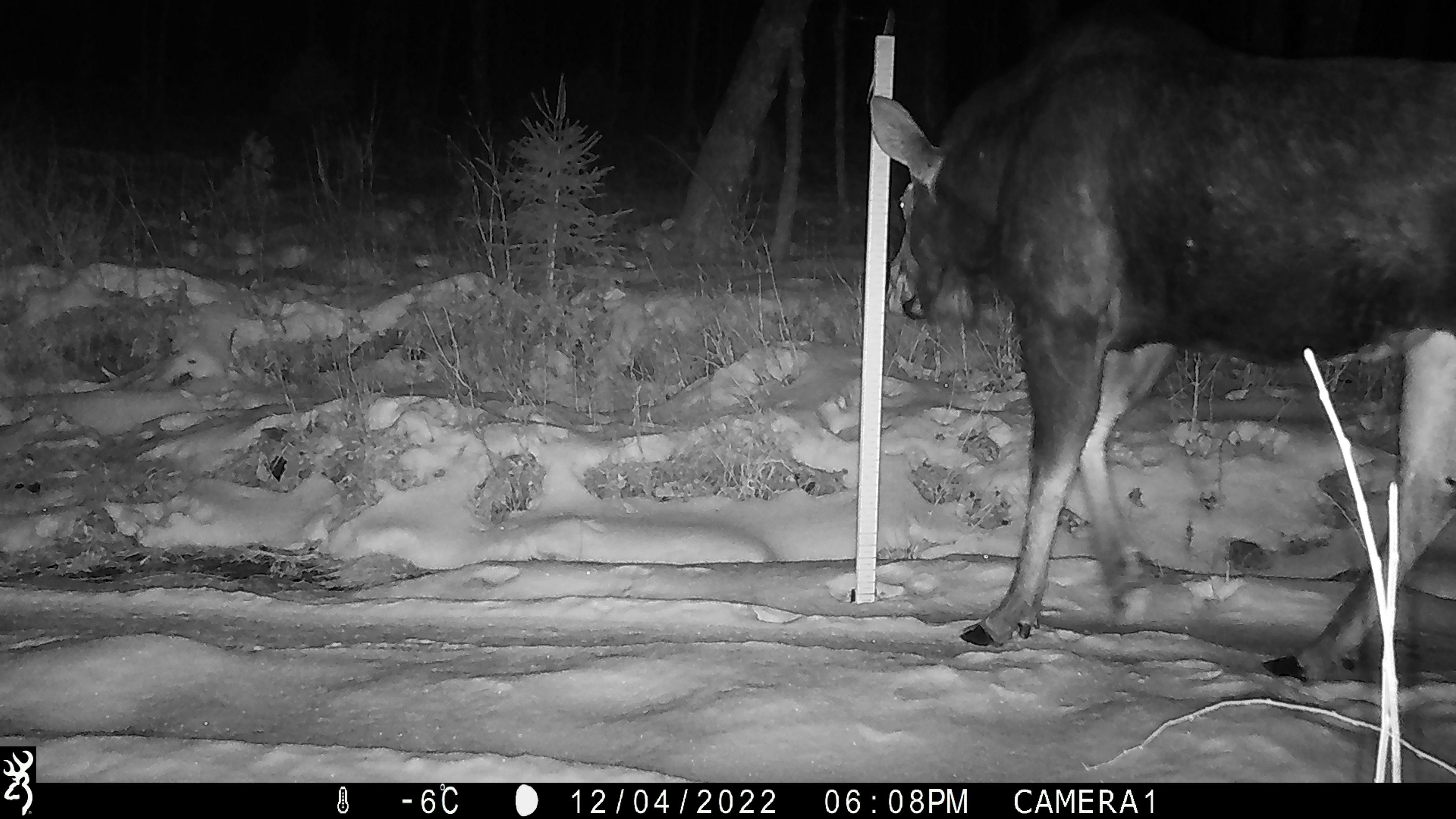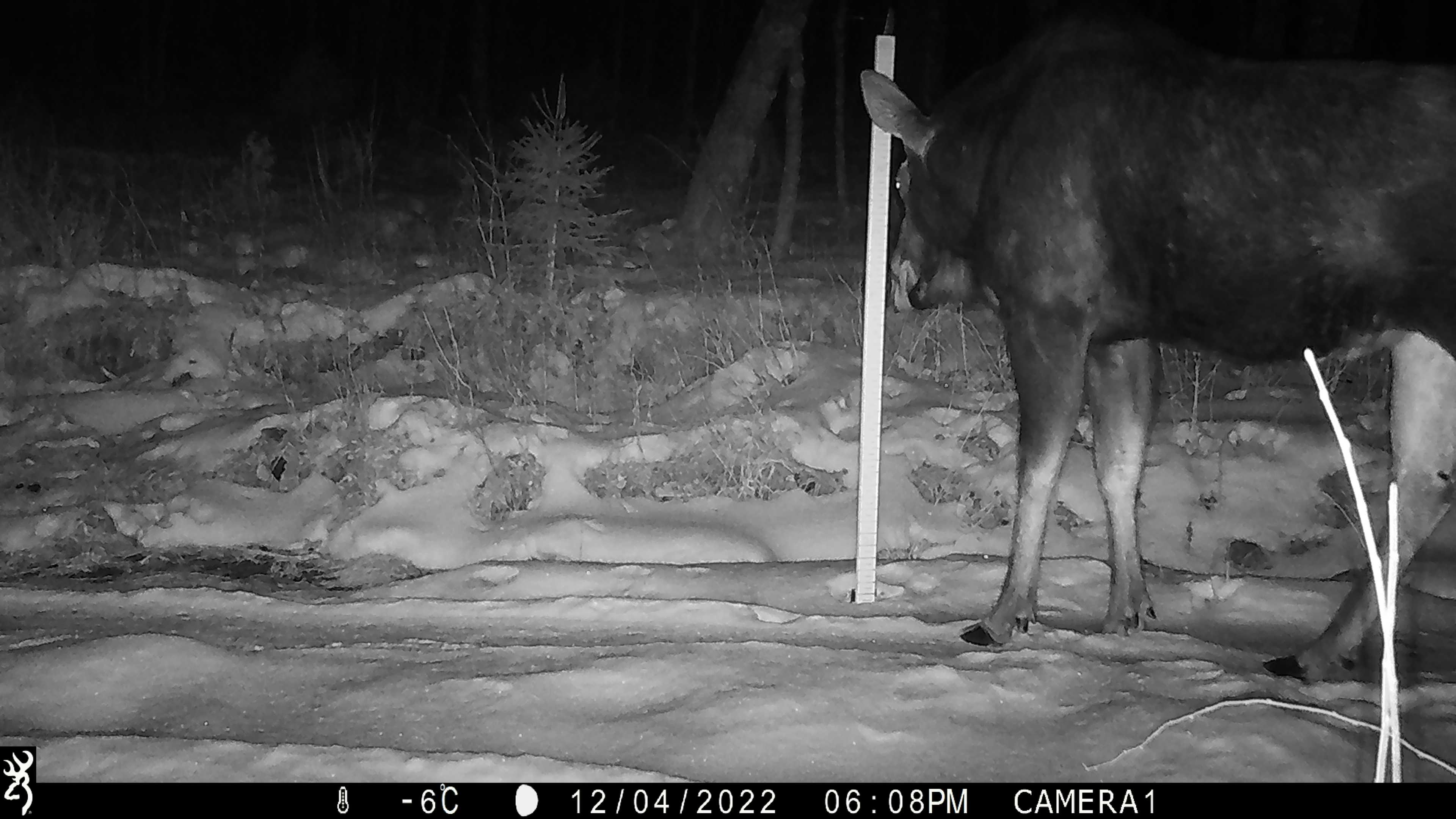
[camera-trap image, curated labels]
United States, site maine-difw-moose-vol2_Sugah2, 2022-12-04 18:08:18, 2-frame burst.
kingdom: Animalia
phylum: Chordata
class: Mammalia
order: Artiodactyla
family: Cervidae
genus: Alces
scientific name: Alces alces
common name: moose